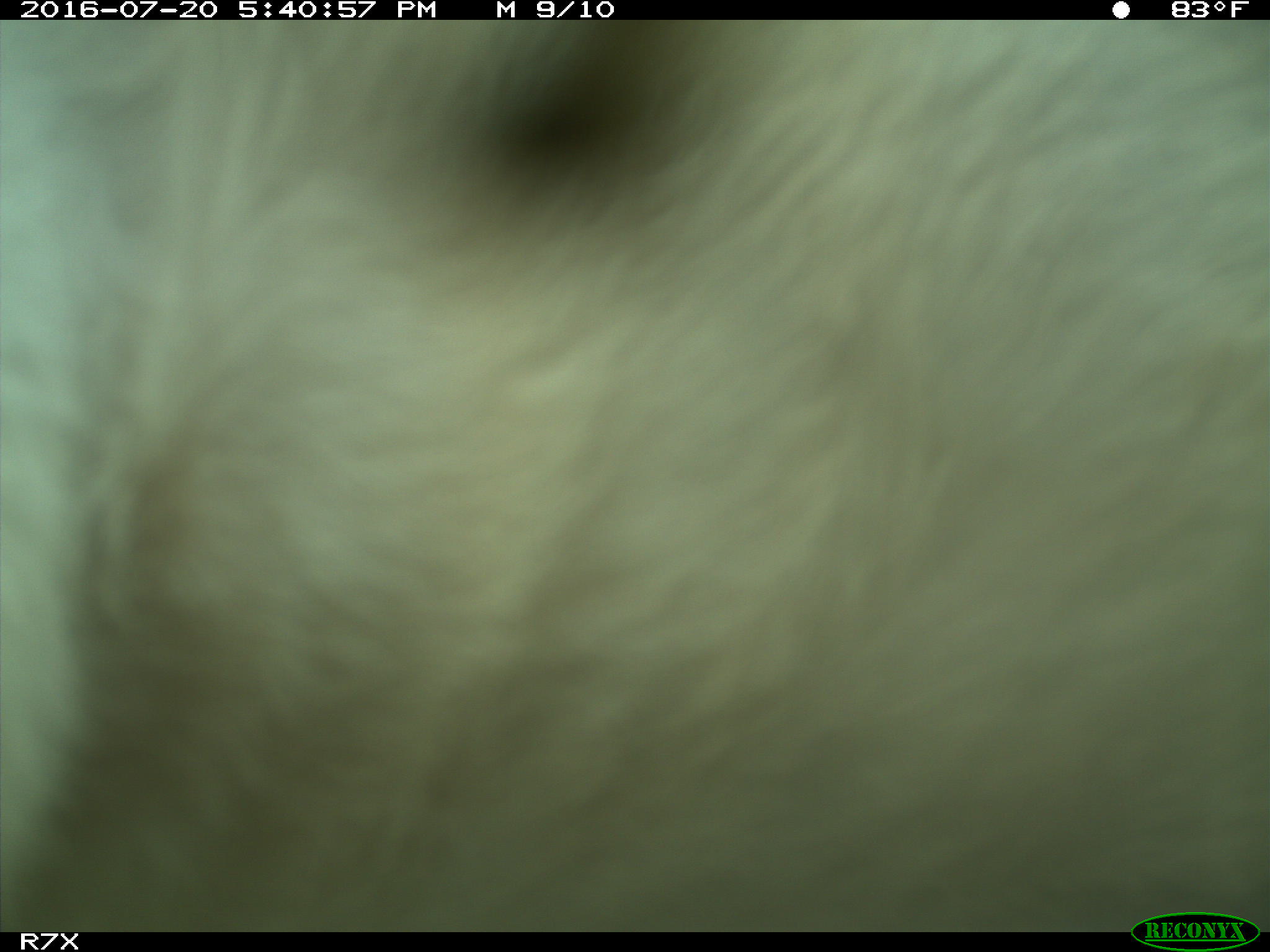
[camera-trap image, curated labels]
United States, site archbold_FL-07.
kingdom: Animalia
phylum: Chordata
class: Mammalia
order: Artiodactyla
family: Bovidae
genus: Bos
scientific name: Bos taurus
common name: domestic cow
Bos taurus (domestic cow).